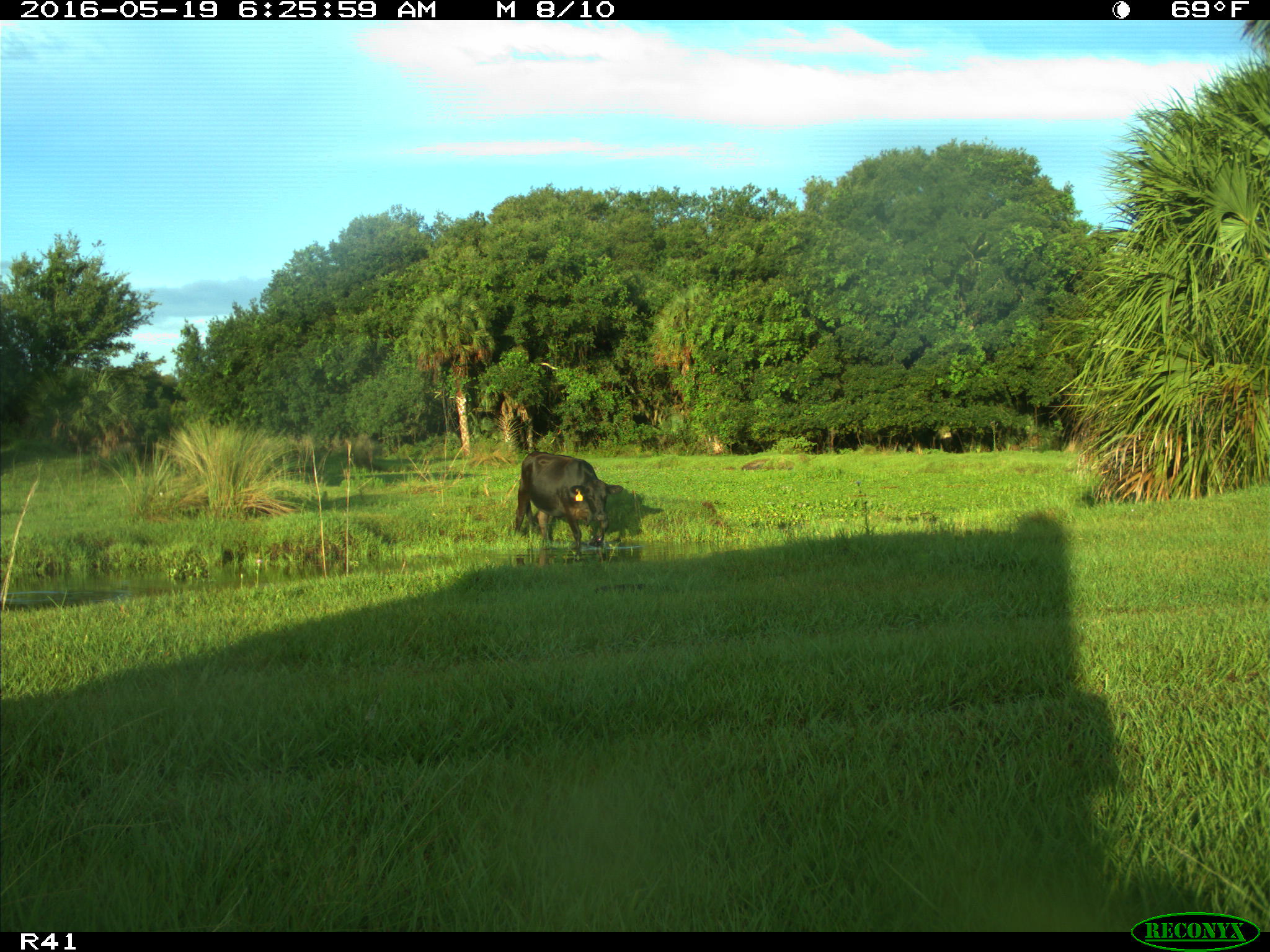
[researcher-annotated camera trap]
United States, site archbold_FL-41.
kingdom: Animalia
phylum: Chordata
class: Mammalia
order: Artiodactyla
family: Bovidae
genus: Bos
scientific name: Bos taurus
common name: domestic cow